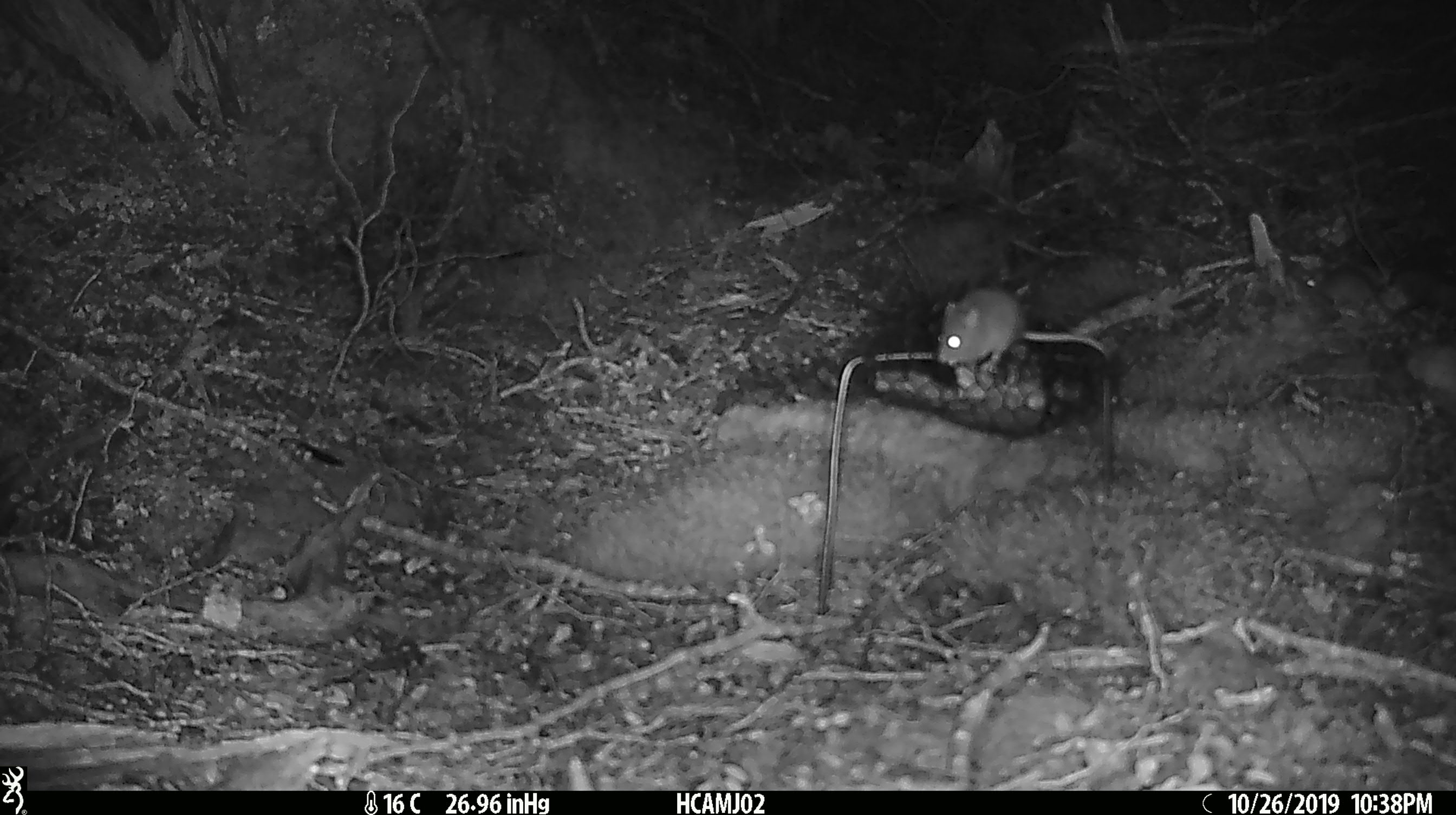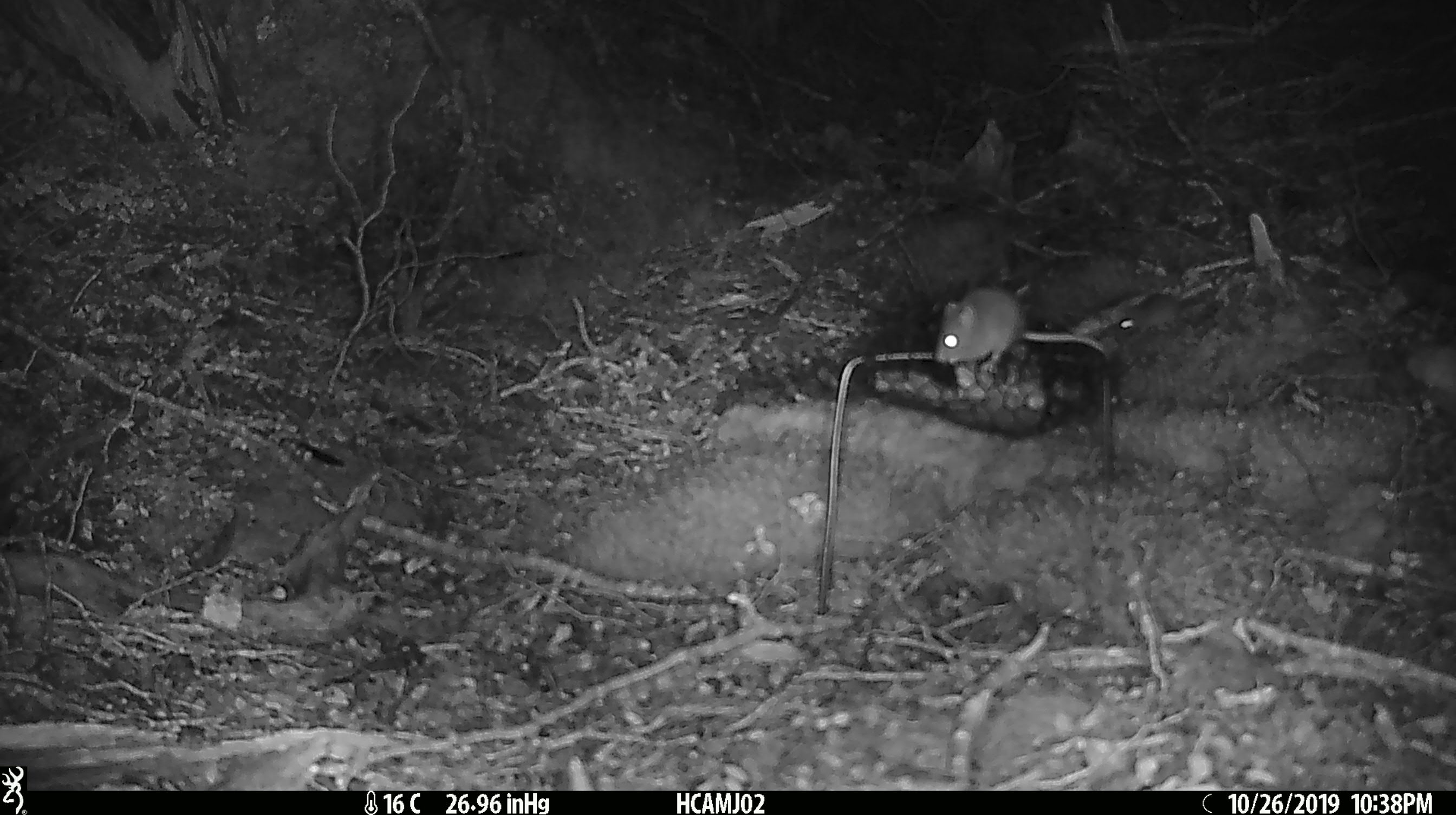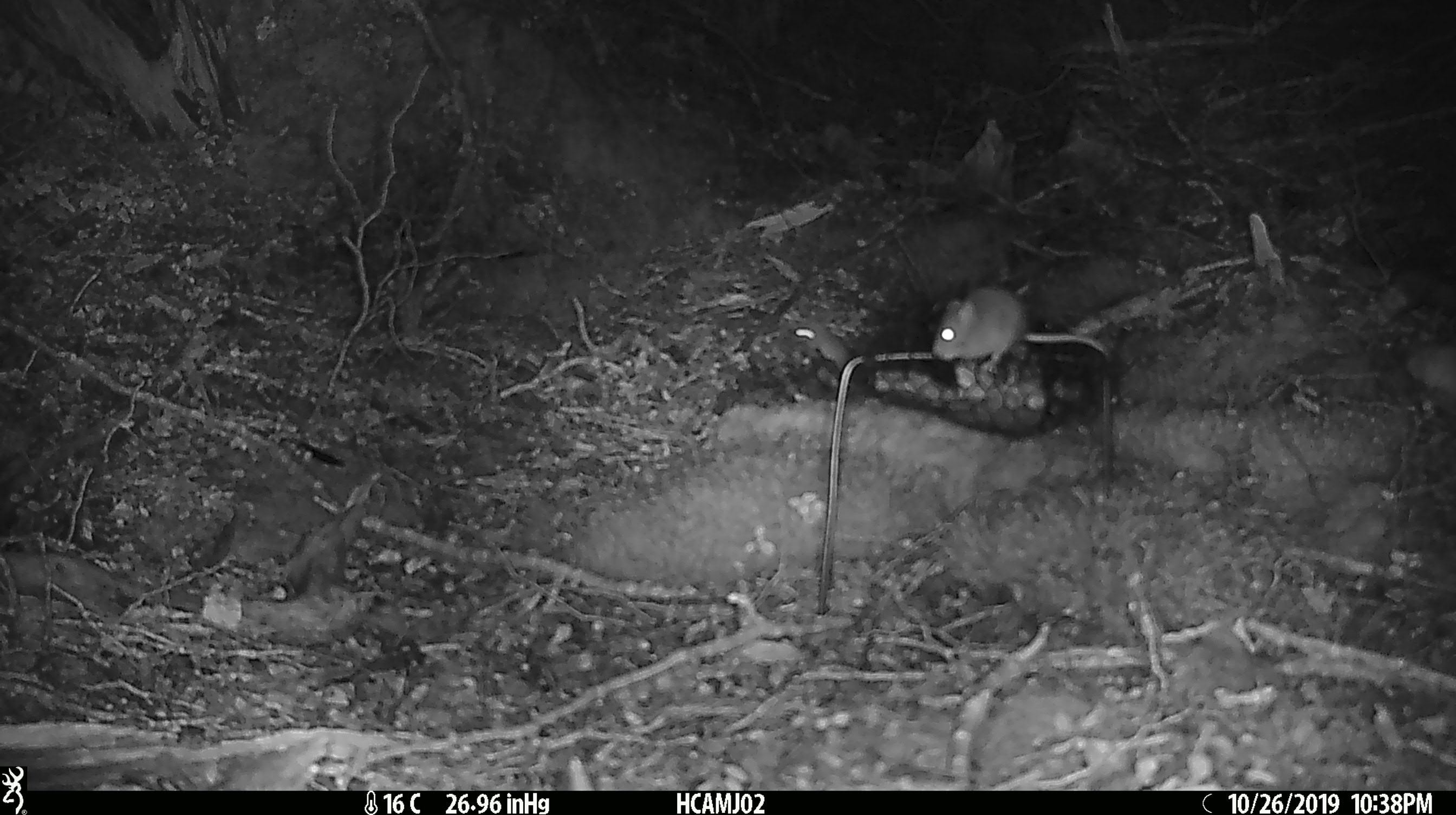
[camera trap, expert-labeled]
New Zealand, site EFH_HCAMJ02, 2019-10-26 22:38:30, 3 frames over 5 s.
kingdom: Animalia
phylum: Chordata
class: Mammalia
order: Rodentia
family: Muridae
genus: Mus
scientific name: Mus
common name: mouse